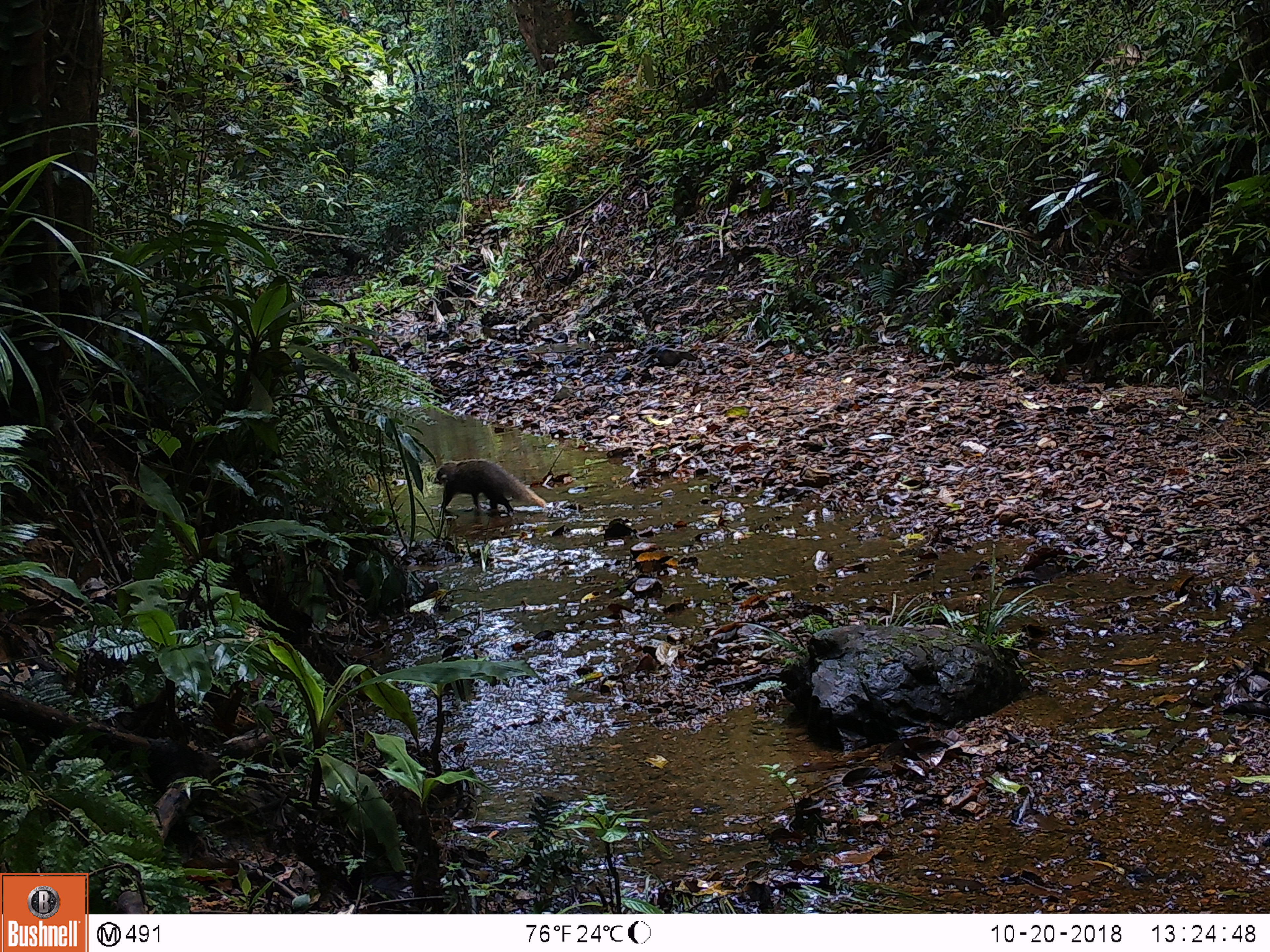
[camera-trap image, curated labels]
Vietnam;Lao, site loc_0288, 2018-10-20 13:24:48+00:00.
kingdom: Animalia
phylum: Chordata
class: Mammalia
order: Carnivora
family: Herpestidae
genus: Urva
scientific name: Urva urva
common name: crab-eating mongoose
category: crab eating mongoose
Crab eating mongoose (crab-eating mongoose) (Urva urva). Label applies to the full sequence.